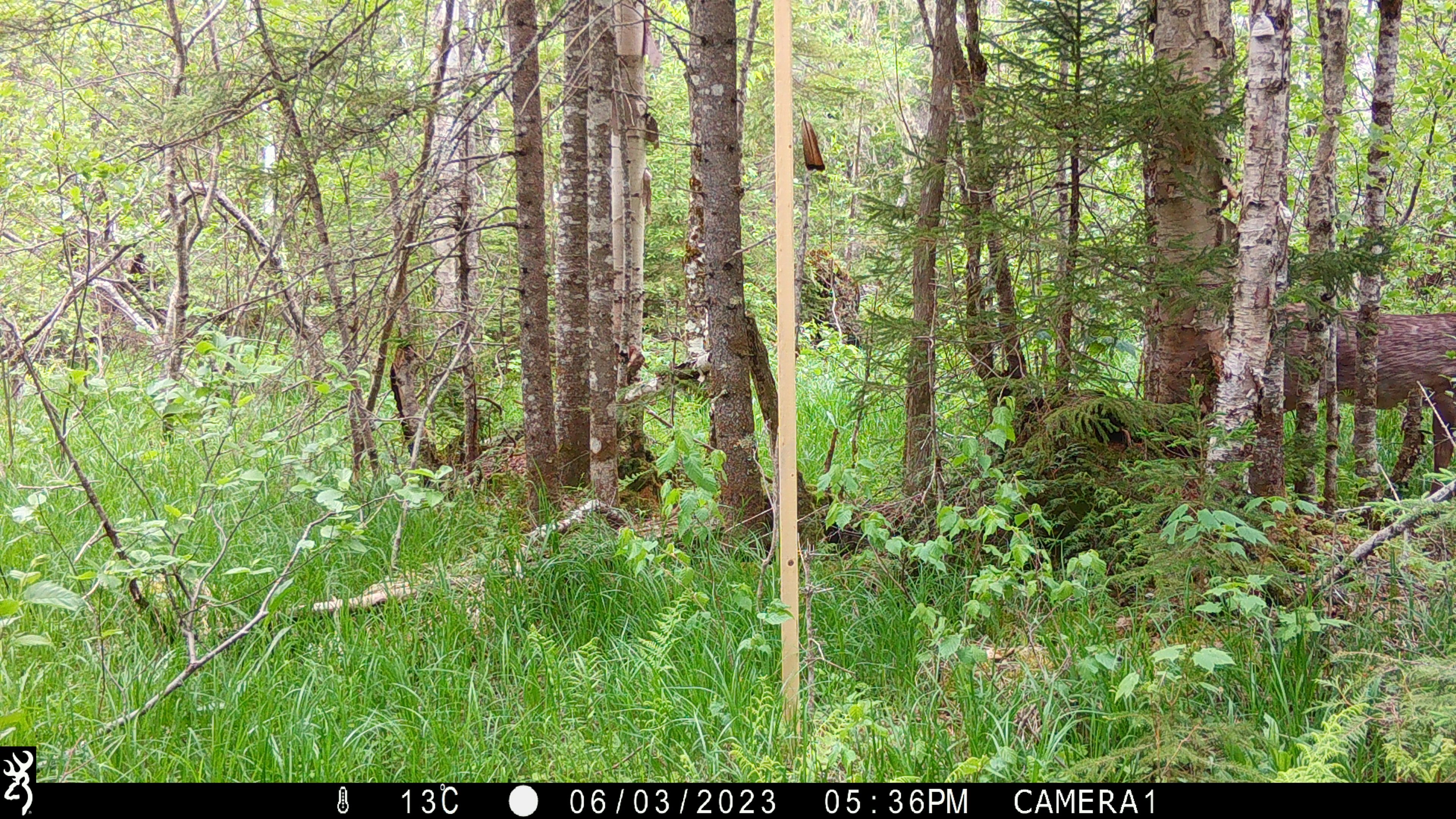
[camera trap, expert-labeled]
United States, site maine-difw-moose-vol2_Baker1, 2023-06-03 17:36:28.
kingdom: Animalia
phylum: Chordata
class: Mammalia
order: Artiodactyla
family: Cervidae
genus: Odocoileus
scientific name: Odocoileus virginianus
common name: white-tailed deer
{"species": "white-tailed deer (Odocoileus virginianus)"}